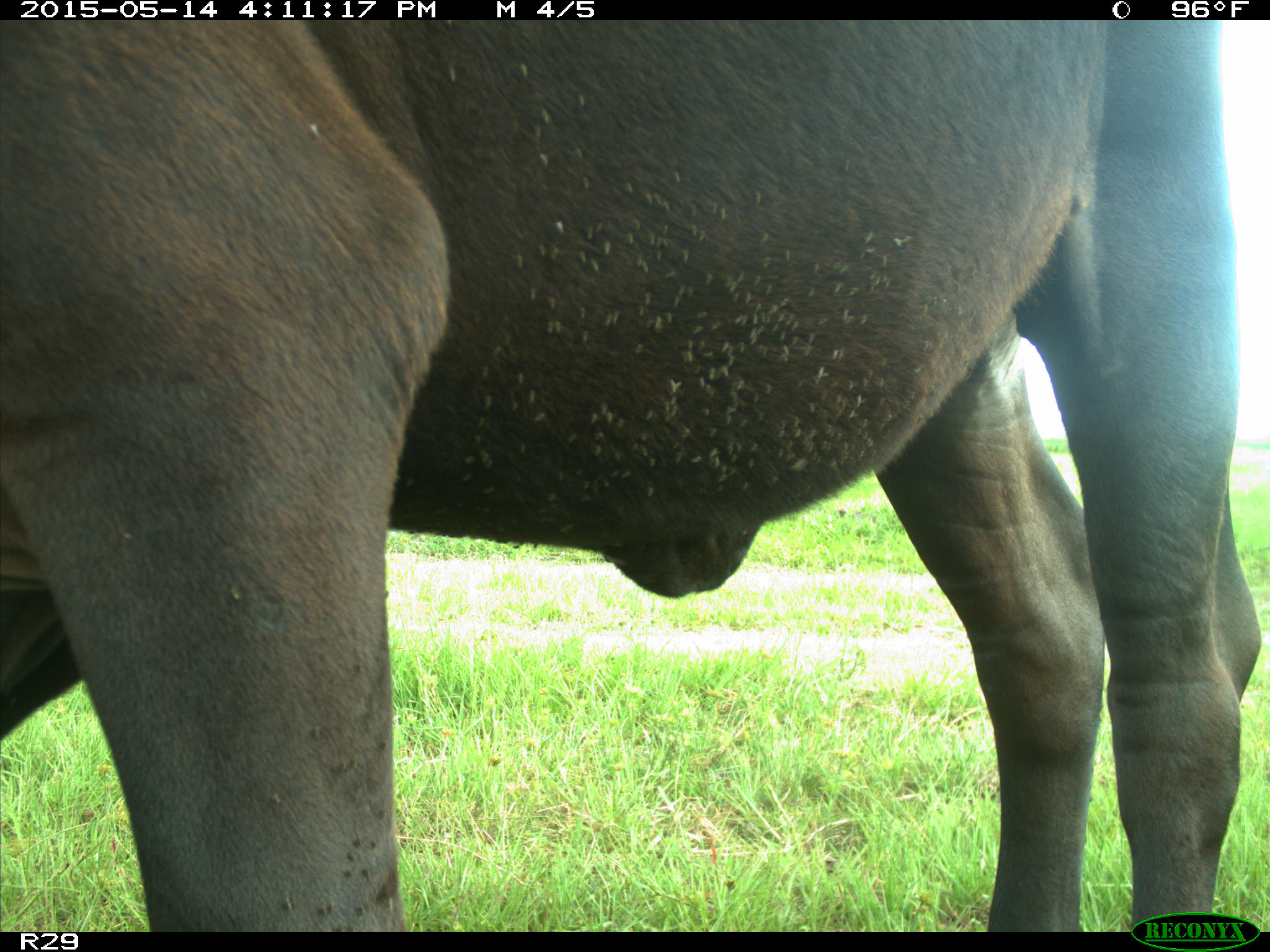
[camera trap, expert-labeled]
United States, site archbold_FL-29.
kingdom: Animalia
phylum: Chordata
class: Mammalia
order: Artiodactyla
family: Bovidae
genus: Bos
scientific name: Bos taurus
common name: domestic cow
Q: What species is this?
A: Bos taurus (domestic cow).